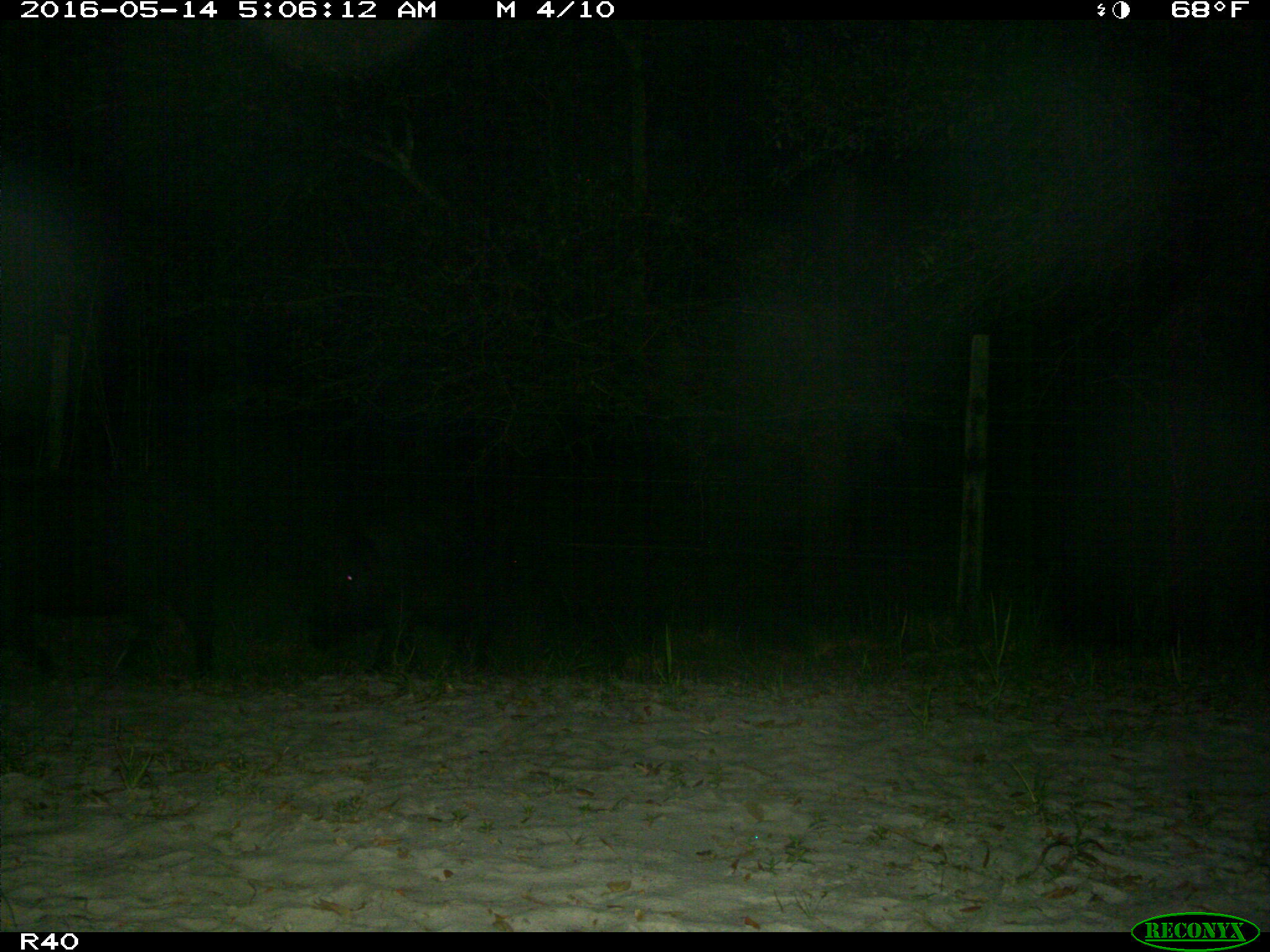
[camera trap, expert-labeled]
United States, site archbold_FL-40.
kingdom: Animalia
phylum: Chordata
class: Mammalia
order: Artiodactyla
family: Suidae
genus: Sus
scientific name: Sus scrofa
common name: wild boar